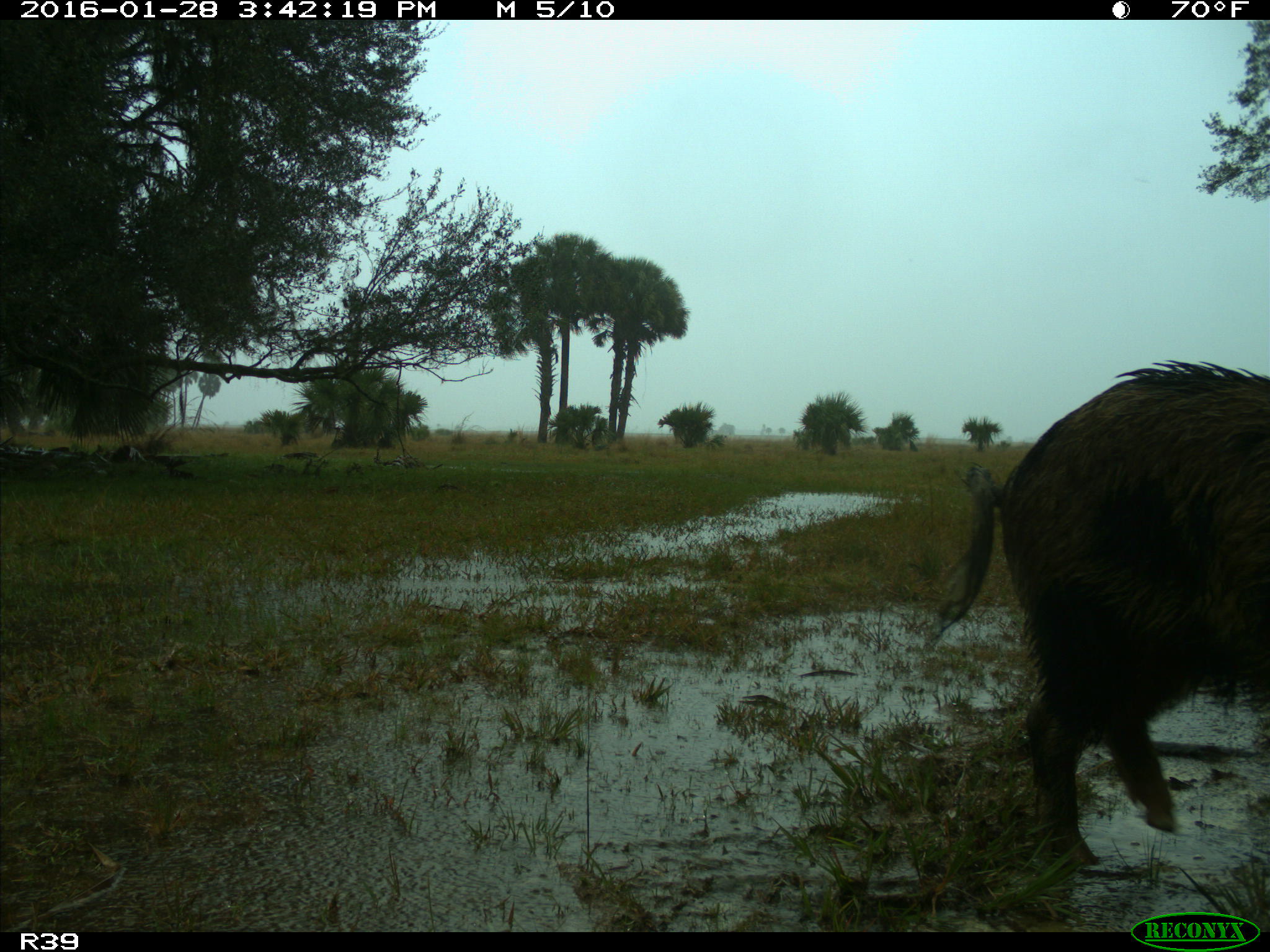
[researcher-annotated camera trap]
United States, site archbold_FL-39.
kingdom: Animalia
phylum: Chordata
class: Mammalia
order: Artiodactyla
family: Suidae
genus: Sus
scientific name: Sus scrofa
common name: wild boar